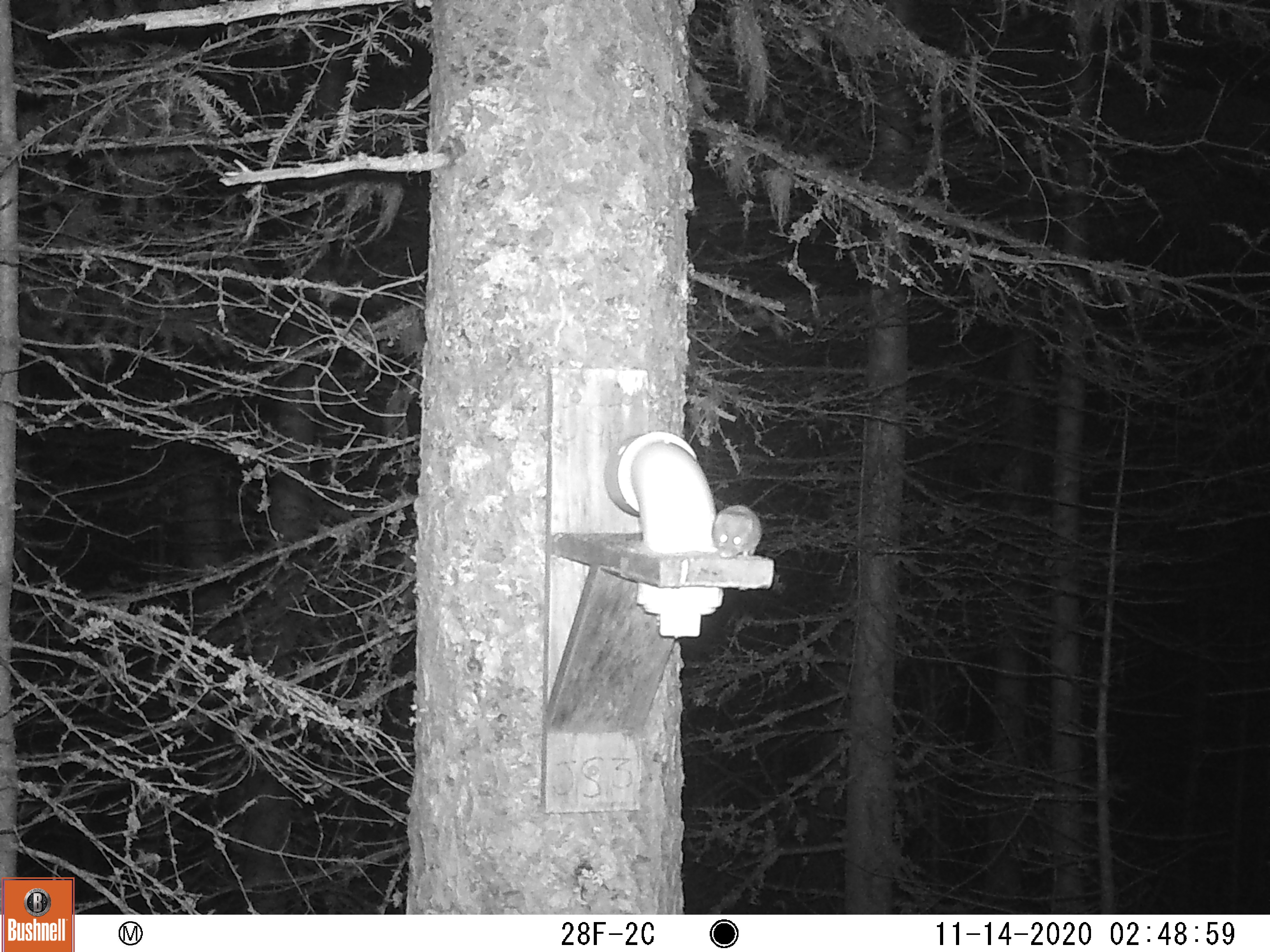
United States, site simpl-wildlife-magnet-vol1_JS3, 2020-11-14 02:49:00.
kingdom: Animalia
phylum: Chordata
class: Mammalia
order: Rodentia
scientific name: Rodentia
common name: mouse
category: mouse sp.